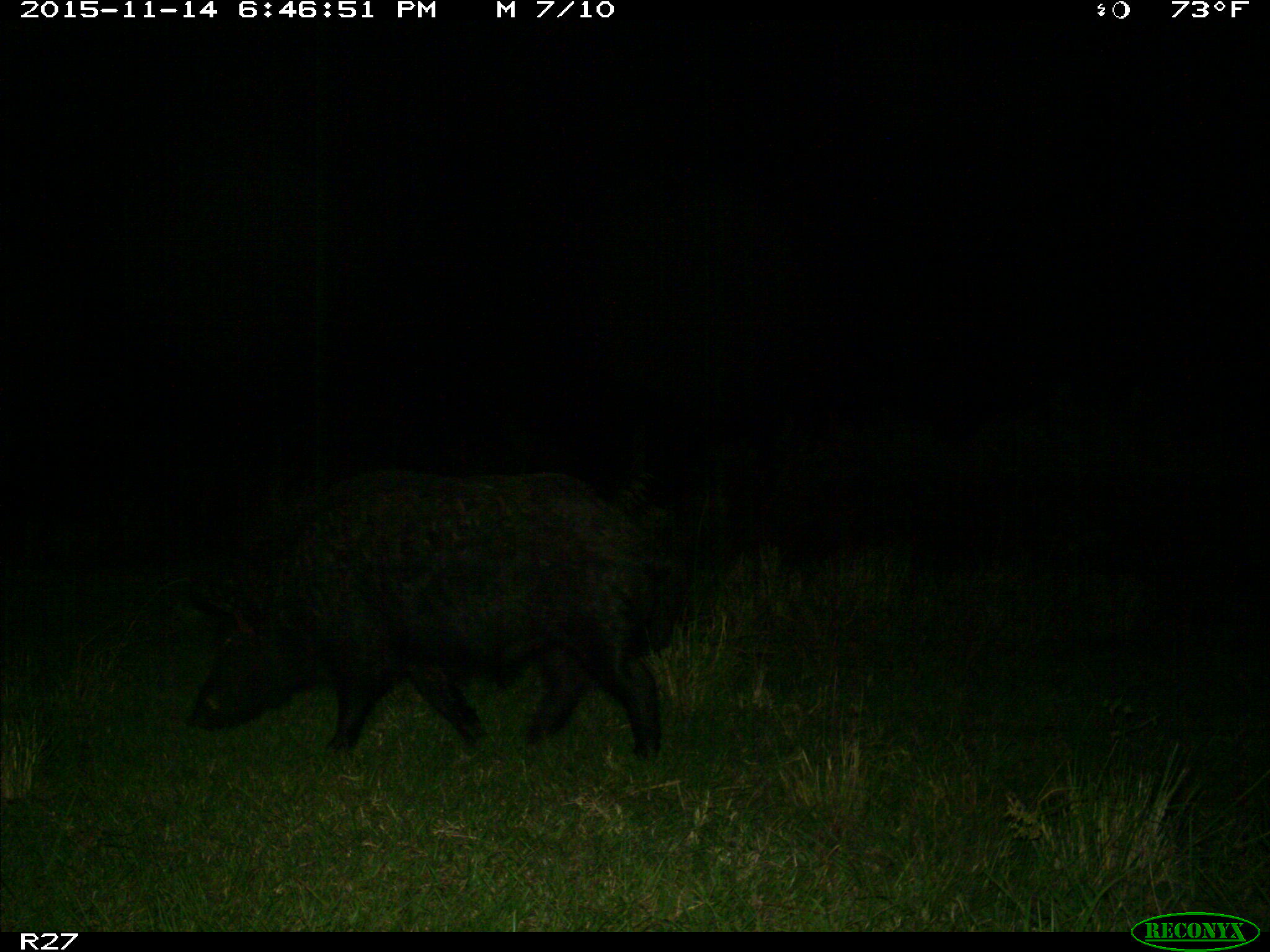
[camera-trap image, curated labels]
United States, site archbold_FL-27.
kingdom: Animalia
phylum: Chordata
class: Mammalia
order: Artiodactyla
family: Suidae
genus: Sus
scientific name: Sus scrofa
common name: wild boar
Sus scrofa (wild boar).